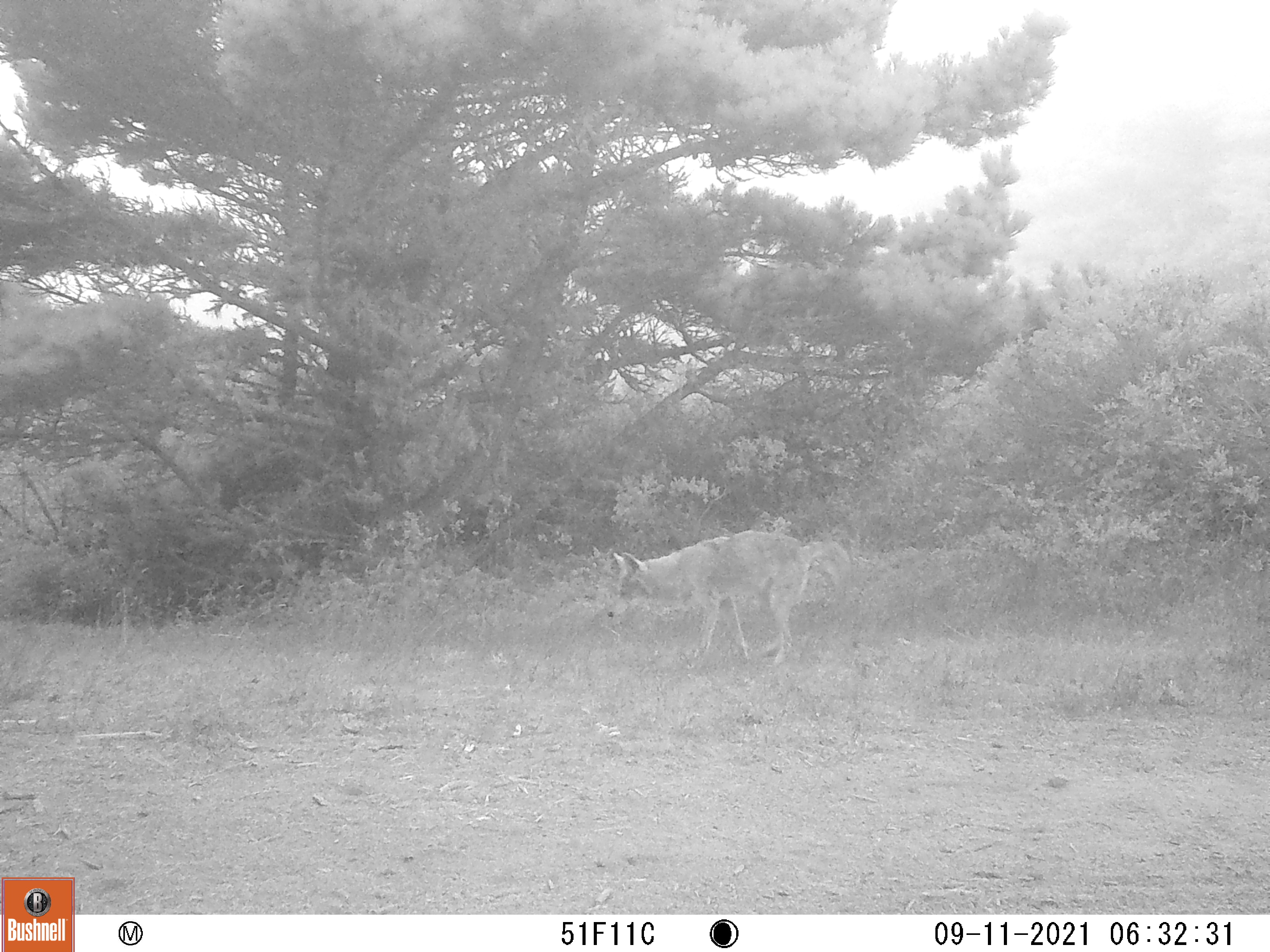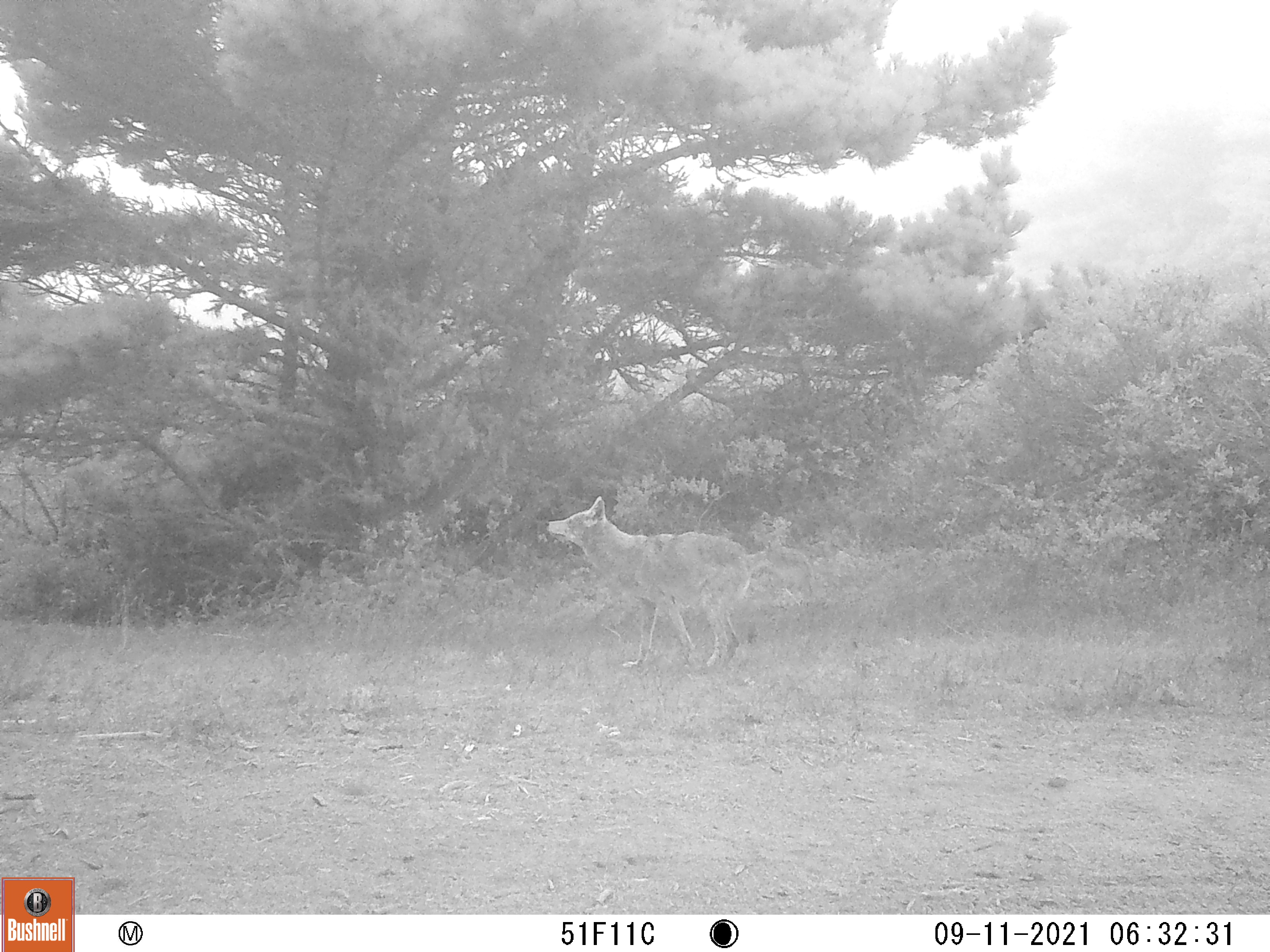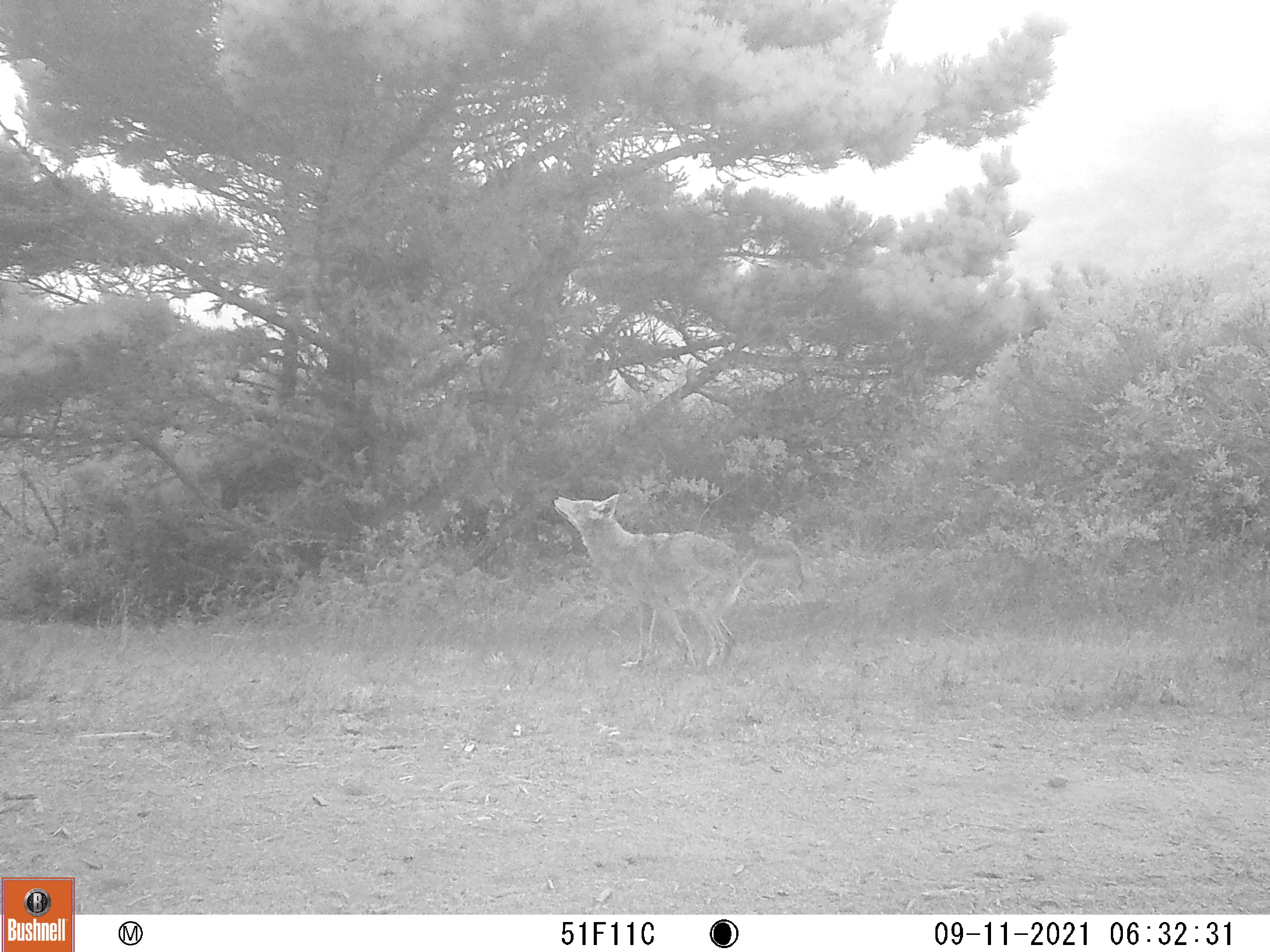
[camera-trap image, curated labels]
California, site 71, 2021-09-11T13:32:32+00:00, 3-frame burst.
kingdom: Animalia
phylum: Chordata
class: Mammalia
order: Carnivora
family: Canidae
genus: Canis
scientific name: Canis latrans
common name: coyote